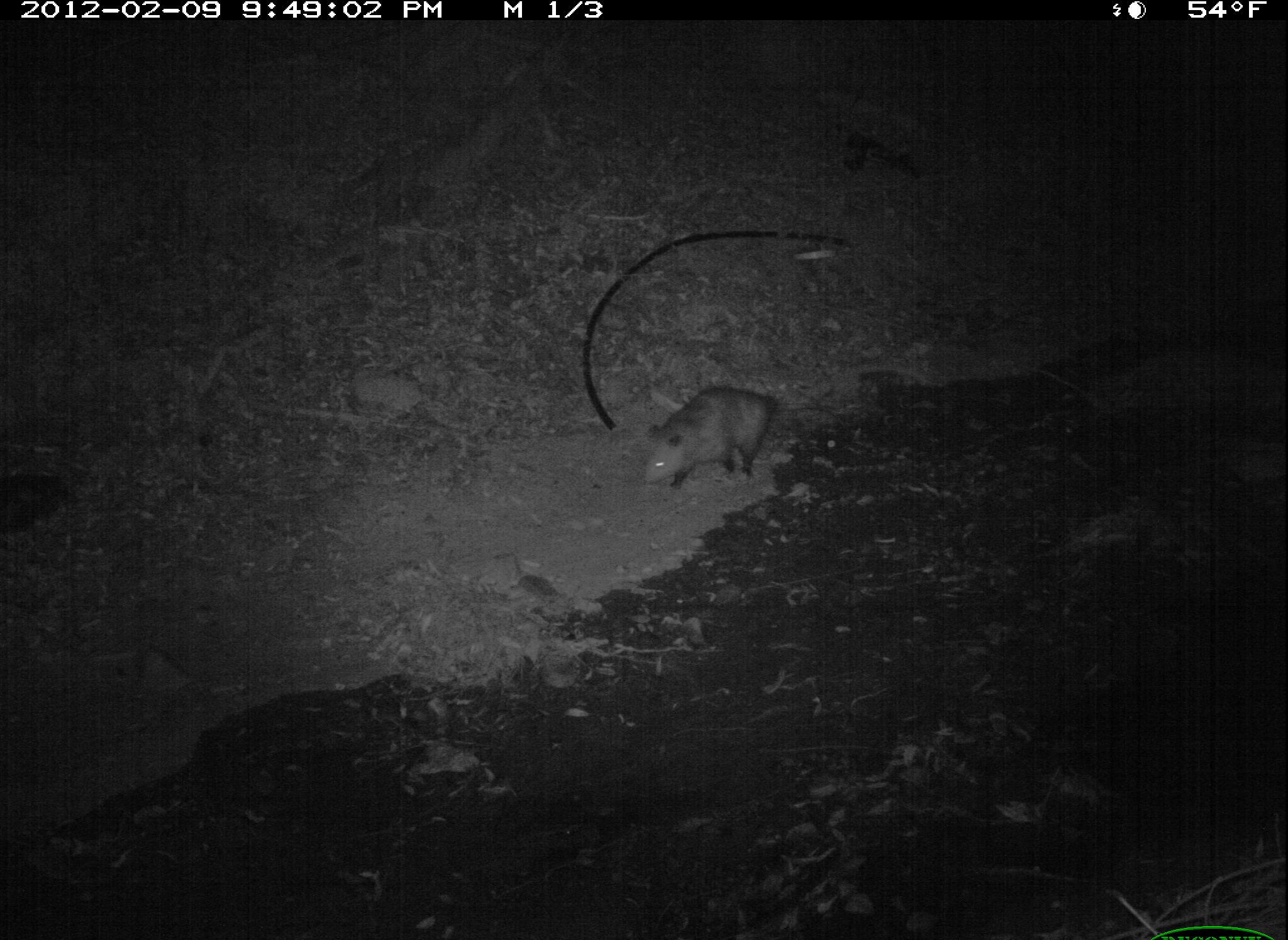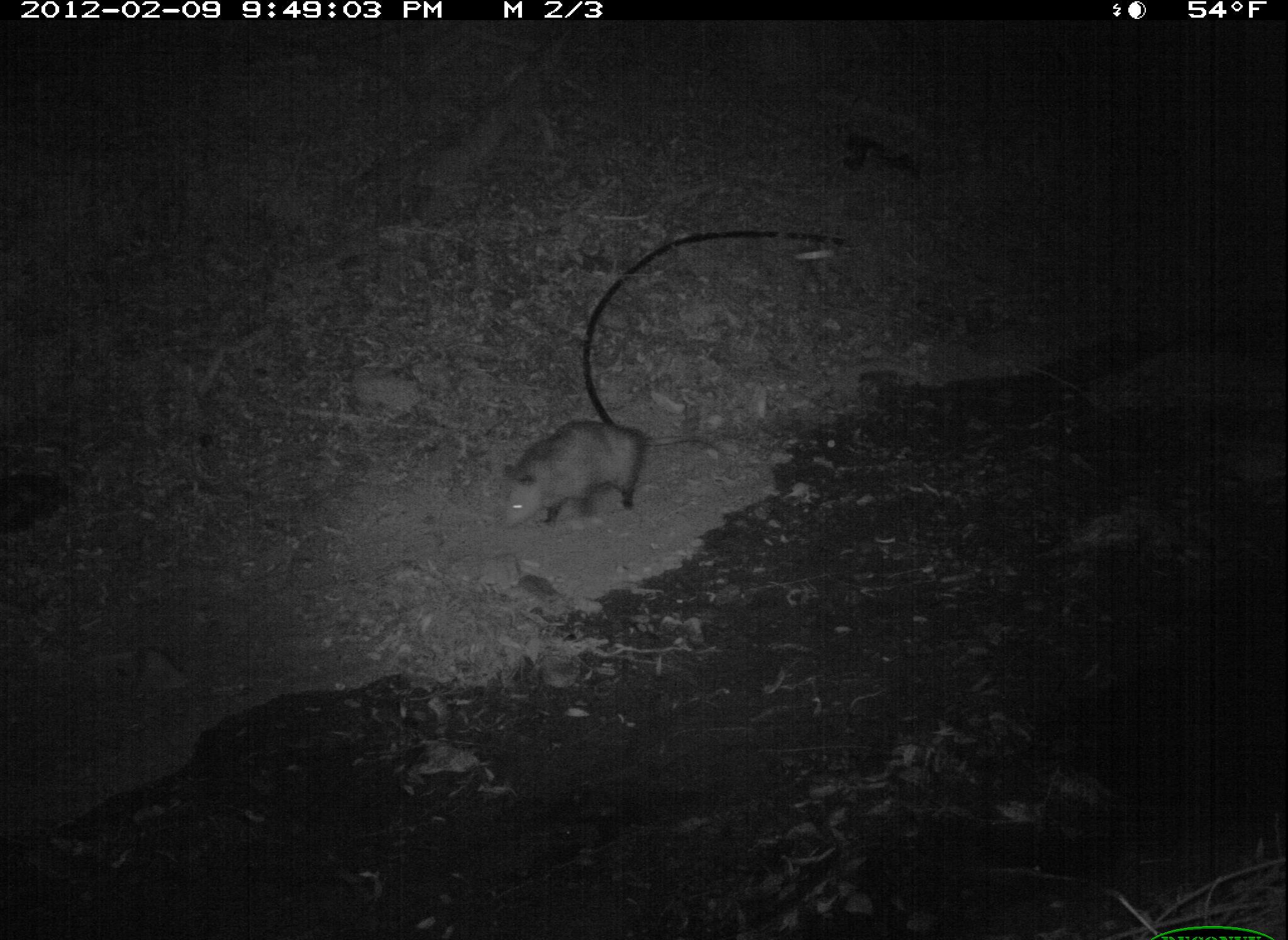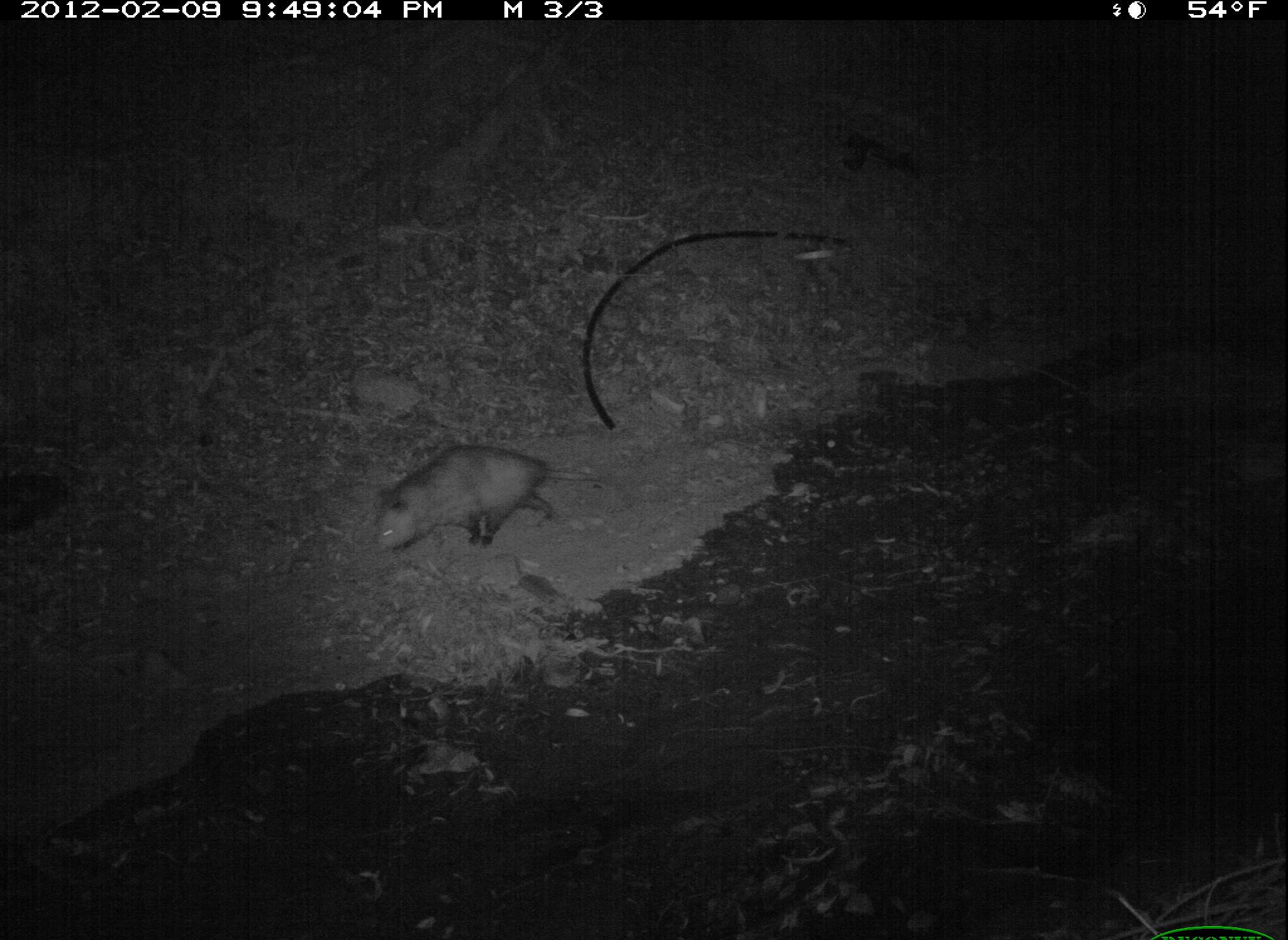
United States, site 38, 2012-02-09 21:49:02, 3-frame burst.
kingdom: Animalia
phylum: Chordata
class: Mammalia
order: Didelphimorphia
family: Didelphidae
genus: Didelphis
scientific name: Didelphis virginiana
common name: virginia opossum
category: opossum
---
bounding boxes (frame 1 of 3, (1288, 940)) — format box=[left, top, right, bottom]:
opossum: box=[636, 375, 831, 501]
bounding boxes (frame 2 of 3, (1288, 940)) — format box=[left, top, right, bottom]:
opossum: box=[491, 404, 742, 538]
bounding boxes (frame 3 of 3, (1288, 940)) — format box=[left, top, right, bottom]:
opossum: box=[367, 440, 601, 570]